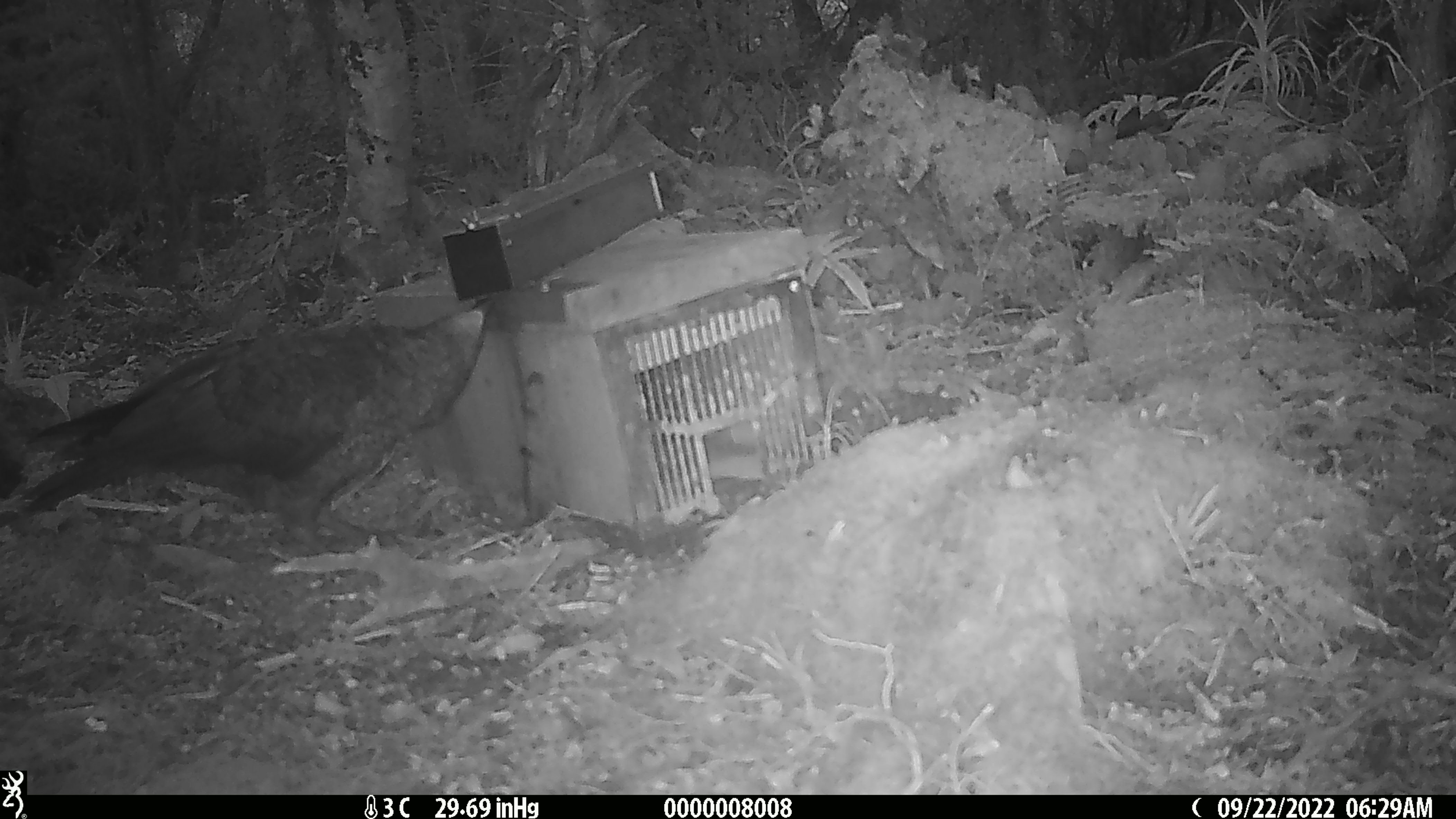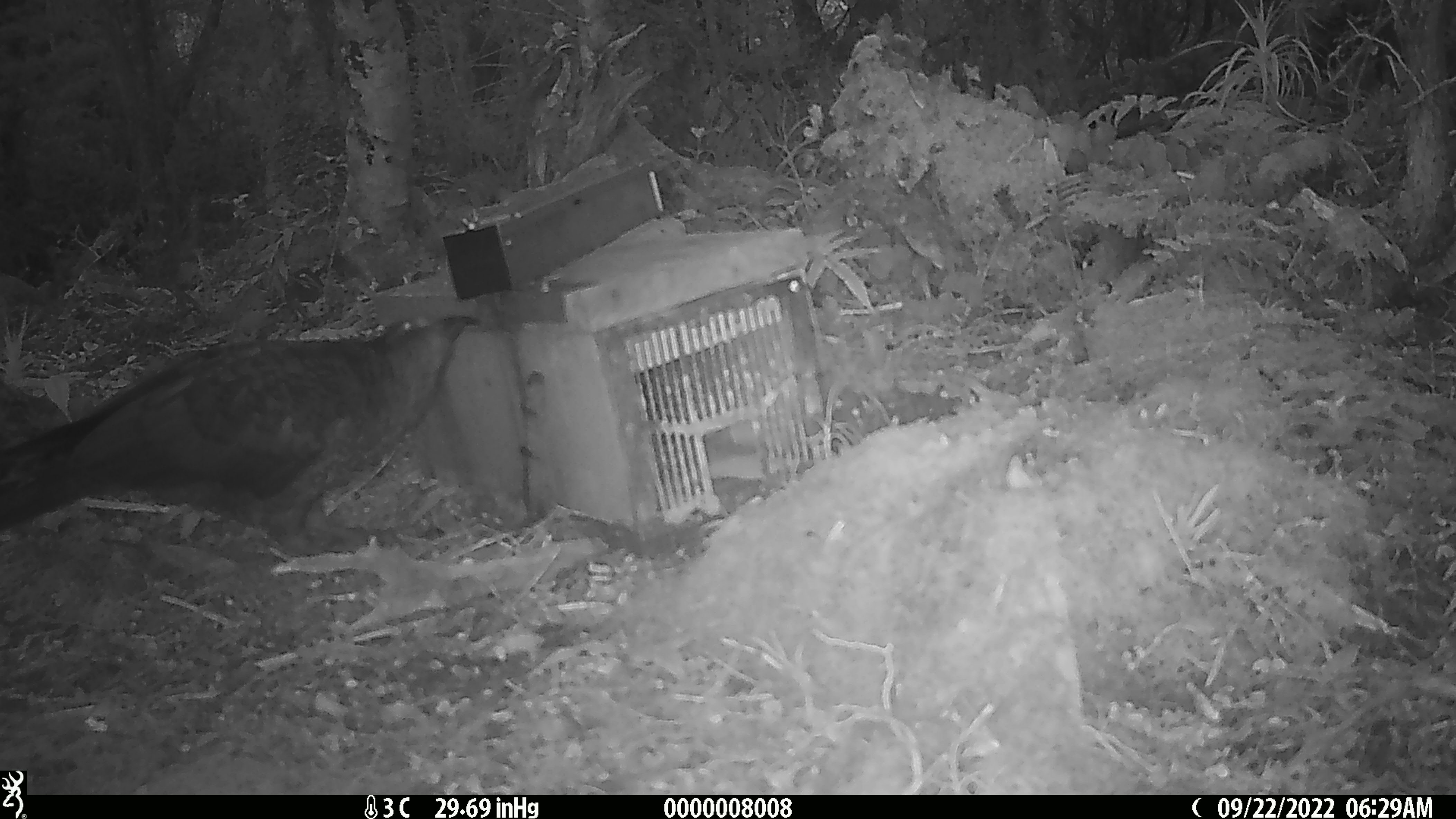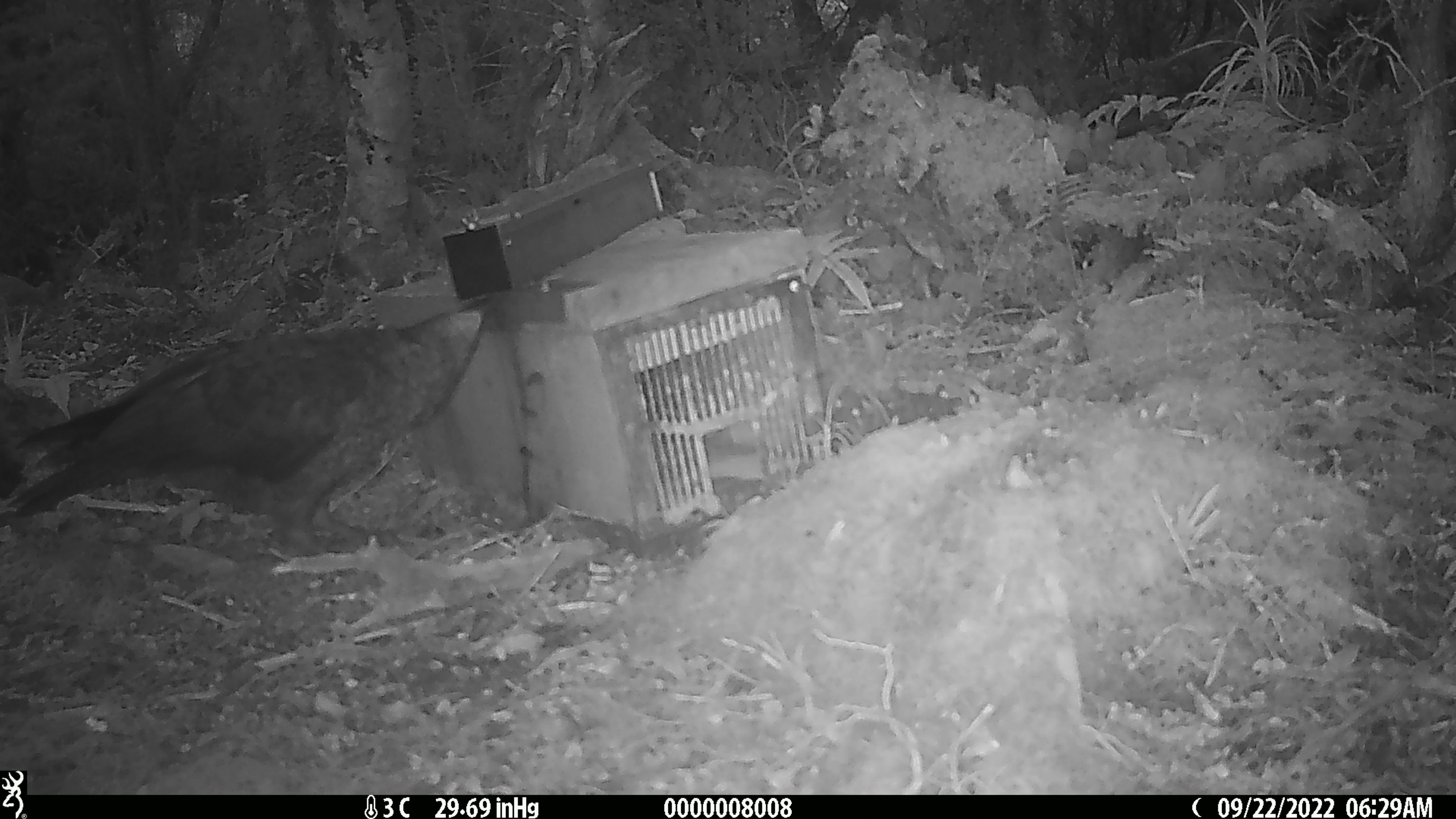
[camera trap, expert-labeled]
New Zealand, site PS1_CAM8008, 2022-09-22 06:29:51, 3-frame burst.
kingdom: Animalia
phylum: Chordata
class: Aves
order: Psittaciformes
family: Strigopidae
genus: Nestor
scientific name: Nestor notabilis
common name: kea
Kea (Nestor notabilis).